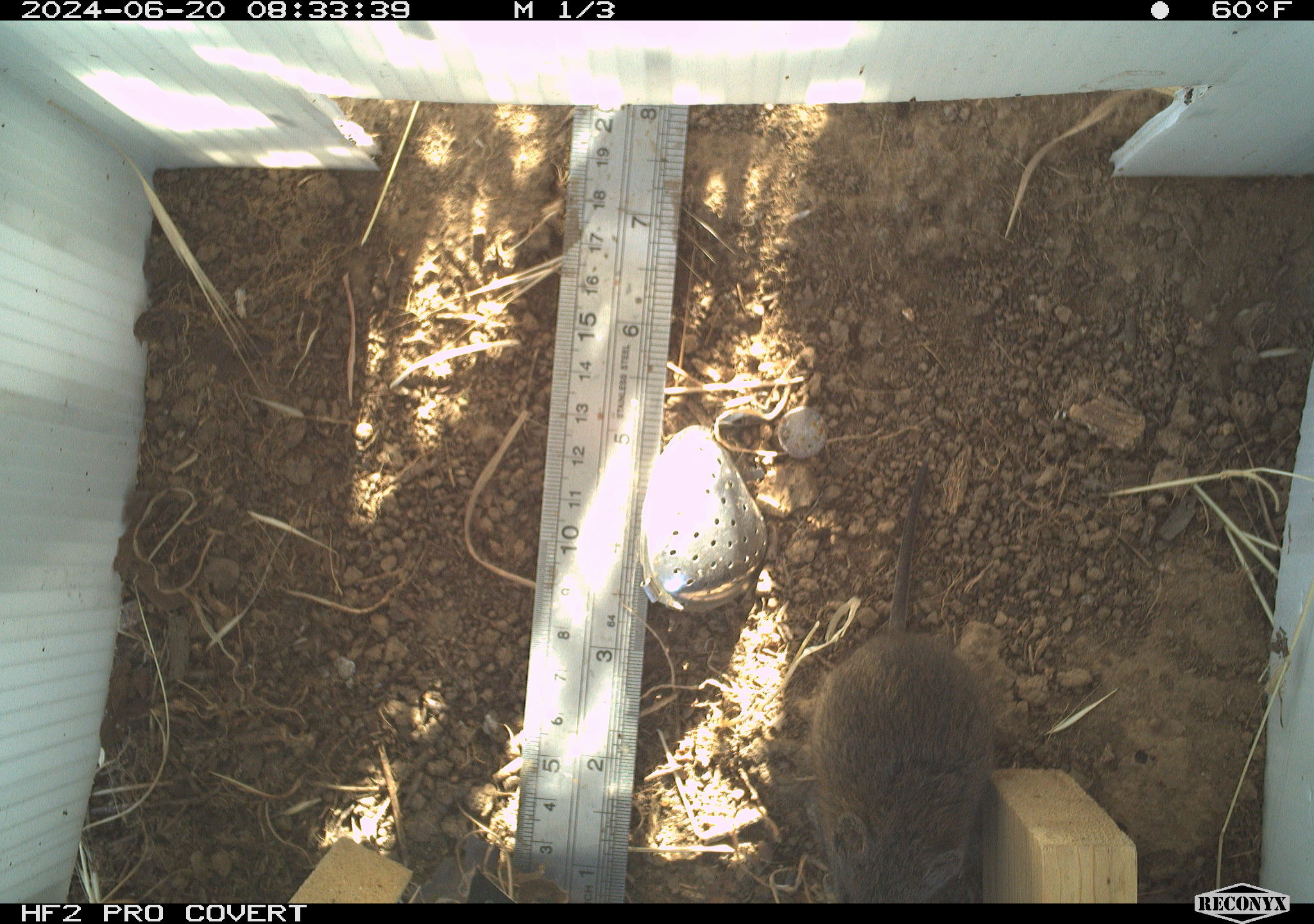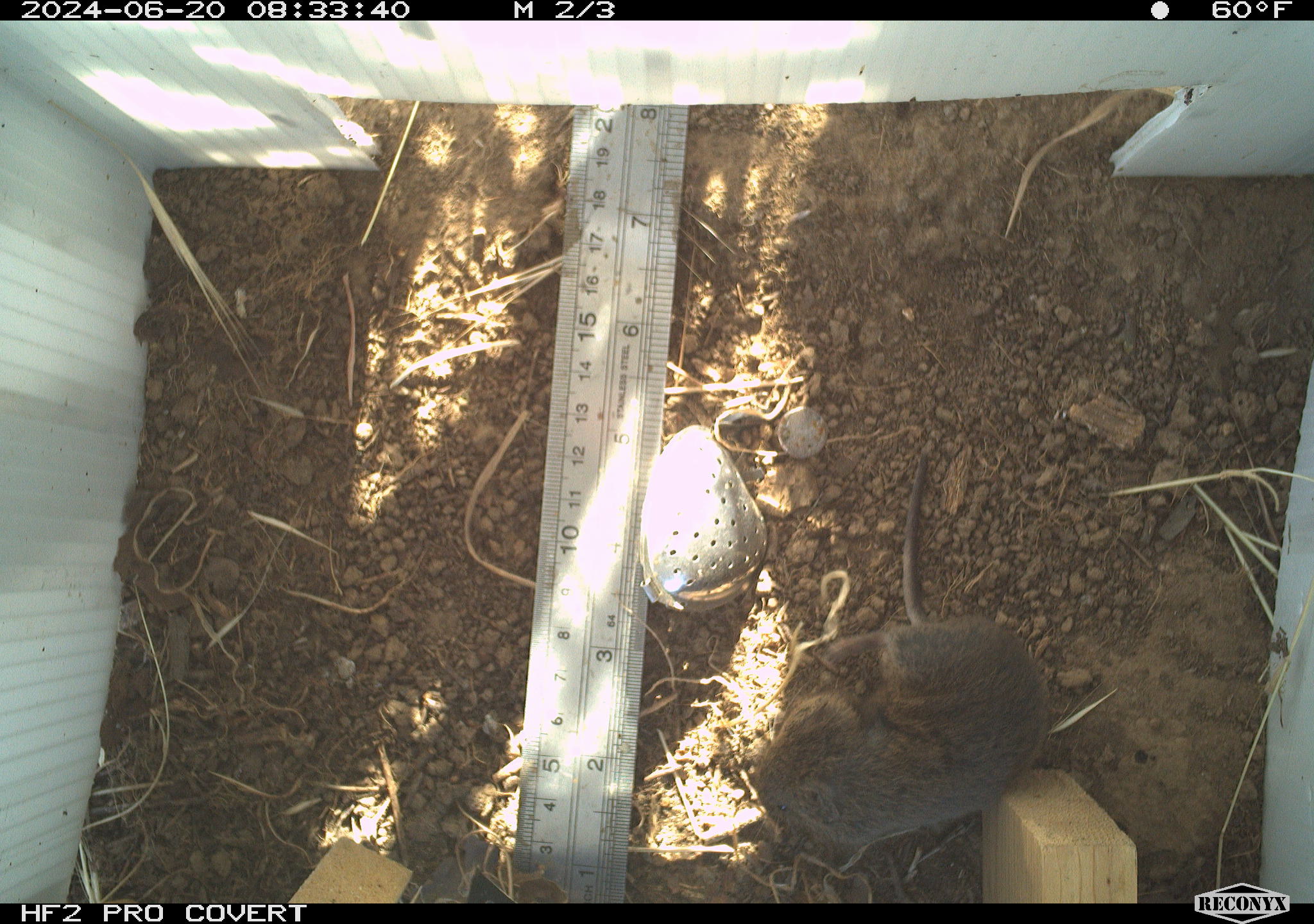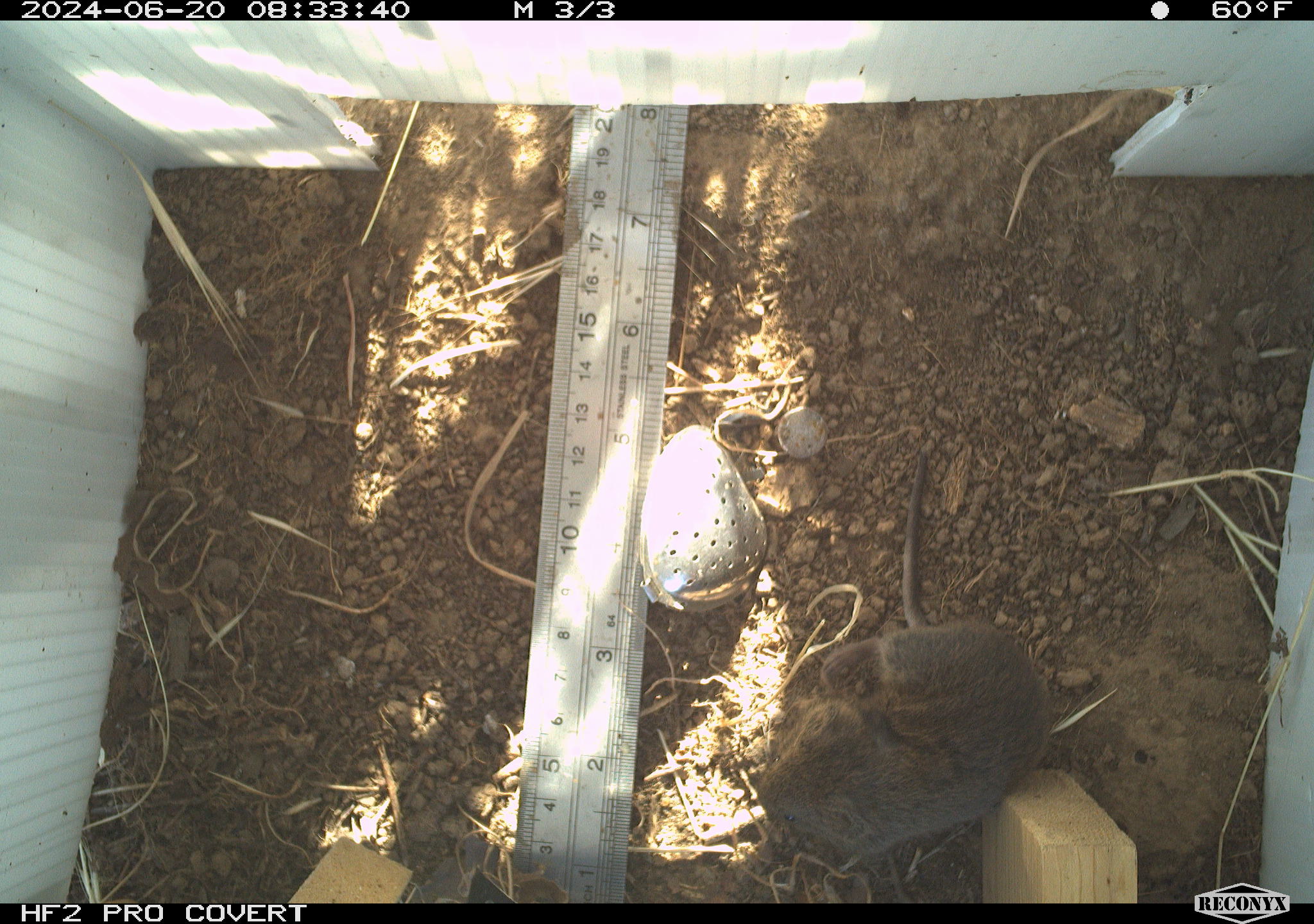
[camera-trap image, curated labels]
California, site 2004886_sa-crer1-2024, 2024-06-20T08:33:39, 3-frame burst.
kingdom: Animalia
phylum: Chordata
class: Mammalia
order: Rodentia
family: Cricetidae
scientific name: Arvicolinae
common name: voles, lemmings, and muskrats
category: arvicolinae subfamily